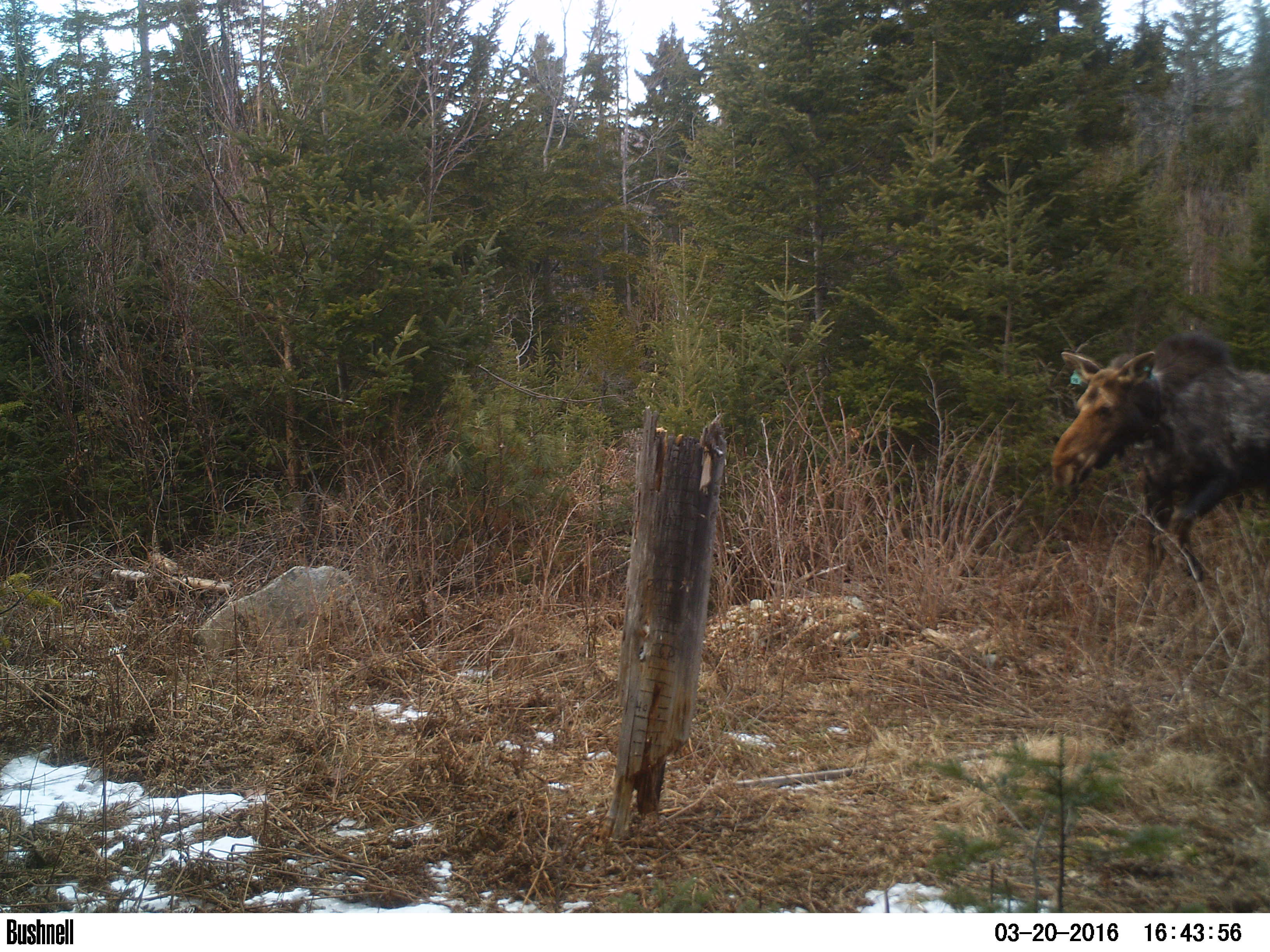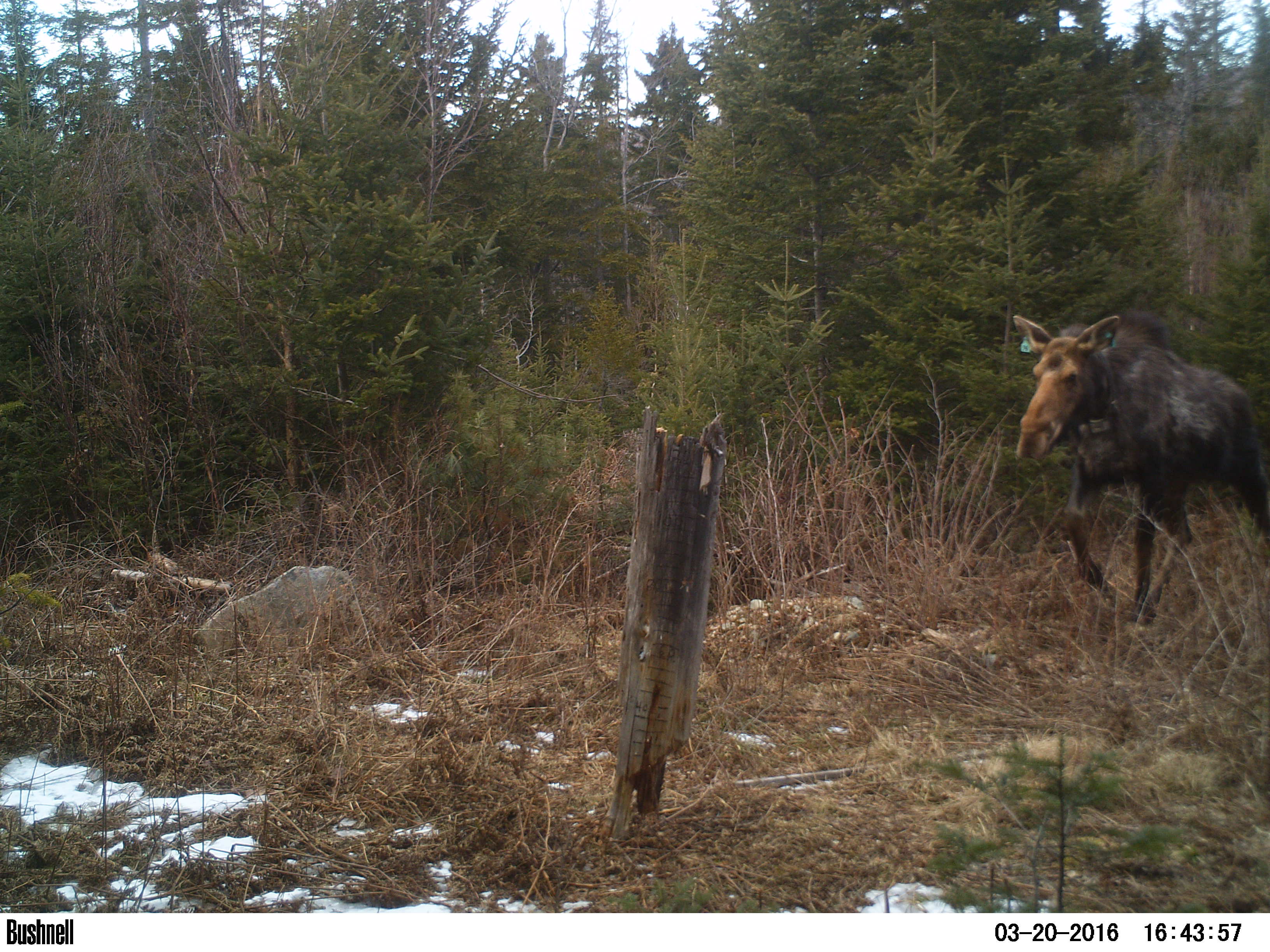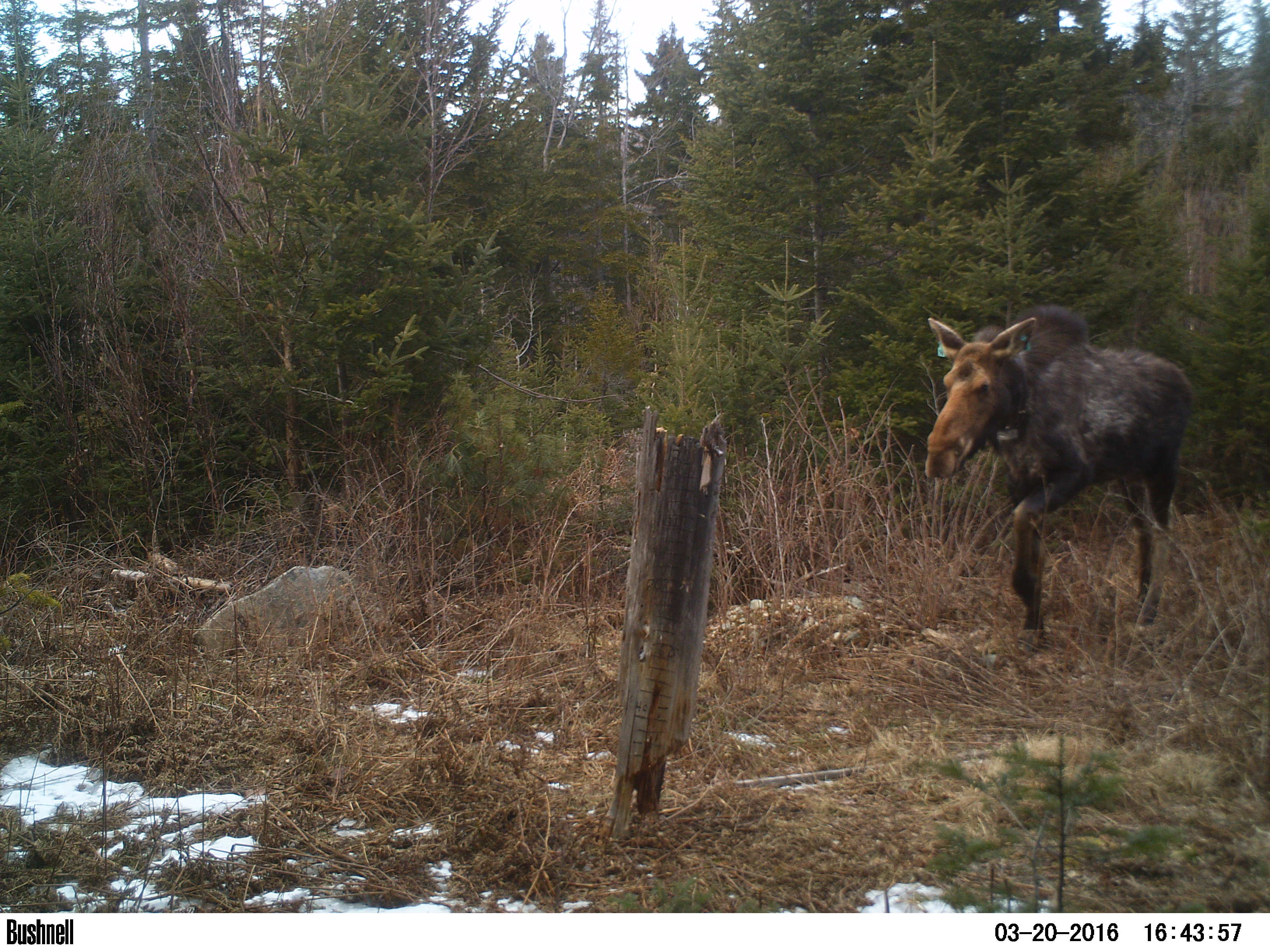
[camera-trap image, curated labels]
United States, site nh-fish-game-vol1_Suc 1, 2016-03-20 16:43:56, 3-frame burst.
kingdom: Animalia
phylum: Chordata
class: Mammalia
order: Artiodactyla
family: Cervidae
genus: Alces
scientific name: Alces alces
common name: moose